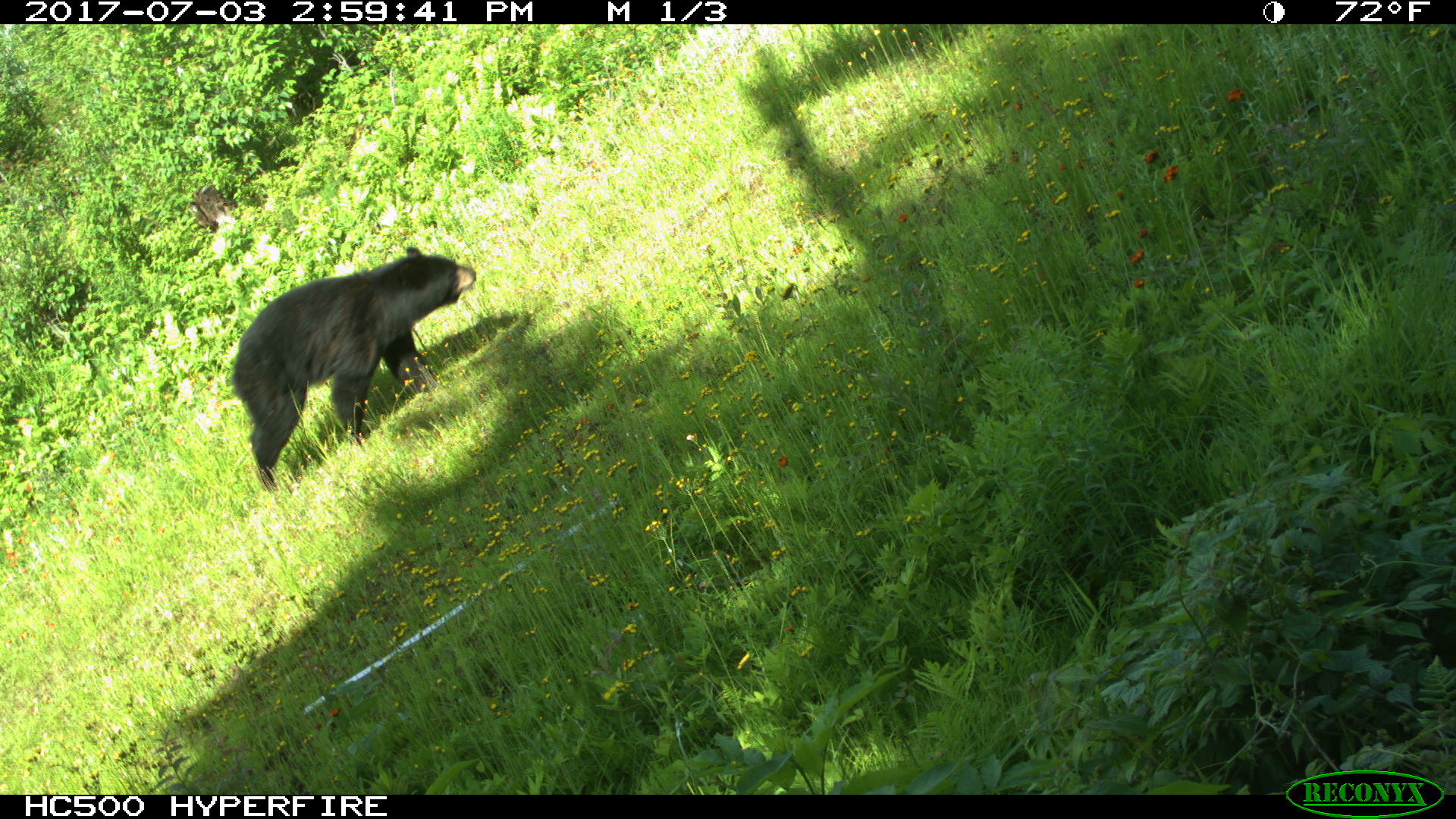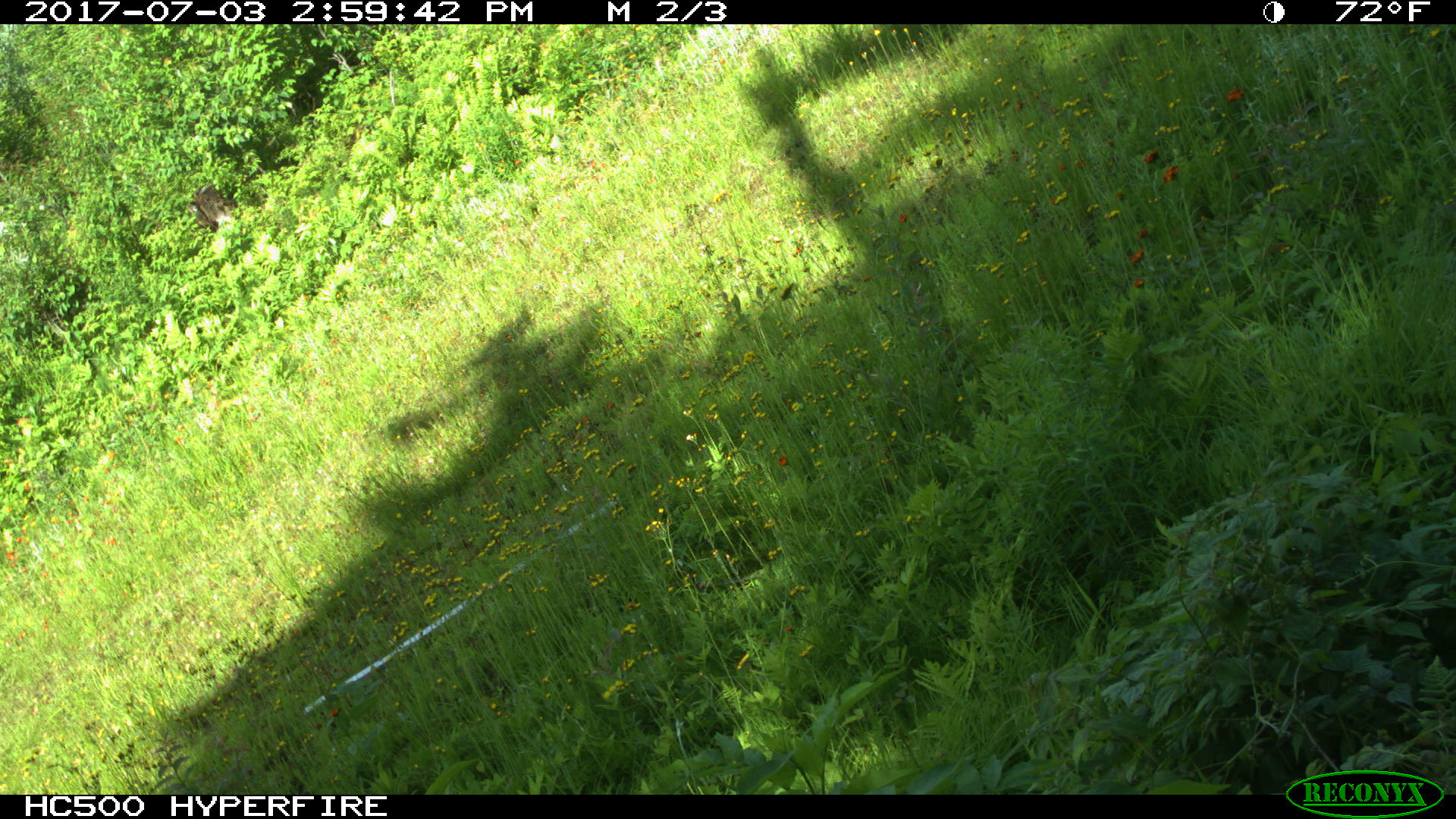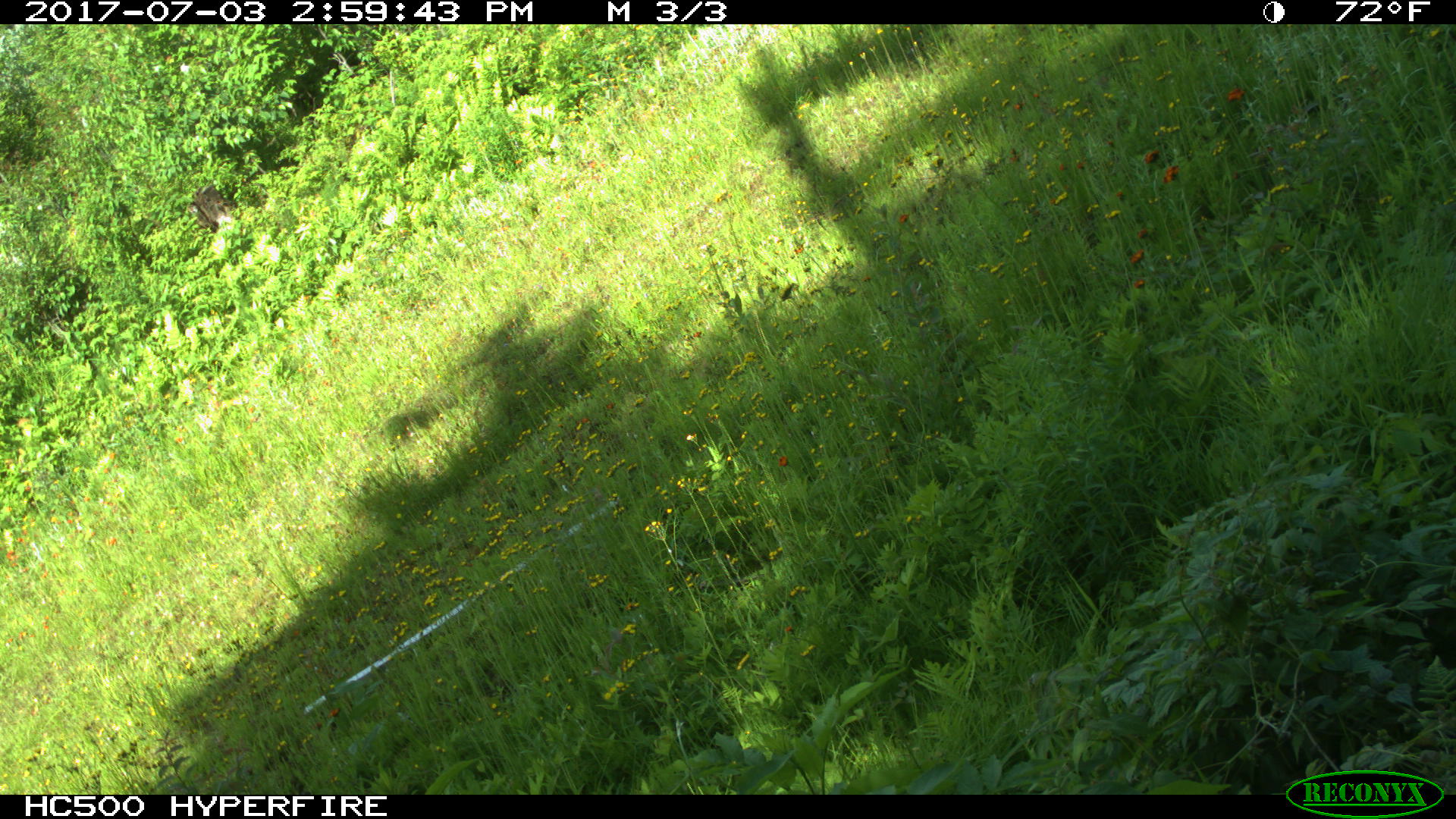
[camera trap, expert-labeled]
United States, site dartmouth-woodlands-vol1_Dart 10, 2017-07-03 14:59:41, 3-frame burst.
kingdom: Animalia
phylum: Chordata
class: Mammalia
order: Carnivora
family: Ursidae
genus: Ursus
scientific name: Ursus americanus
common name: black bear